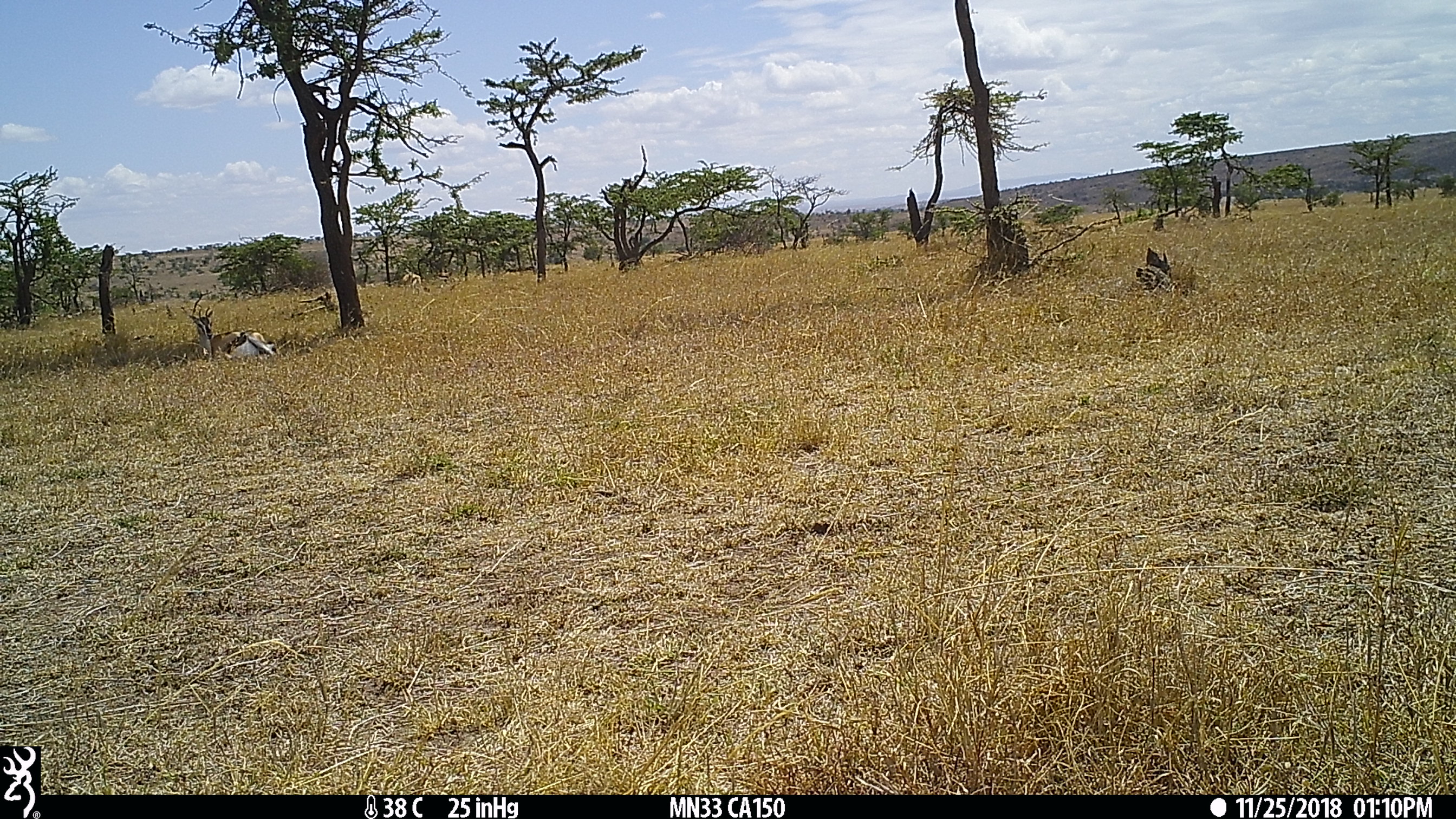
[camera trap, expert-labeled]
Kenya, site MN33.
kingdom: Animalia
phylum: Chordata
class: Mammalia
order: Artiodactyla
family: Bovidae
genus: Eudorcas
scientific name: Eudorcas thomsonii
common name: thomon's gazelle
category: gazelle thomsons